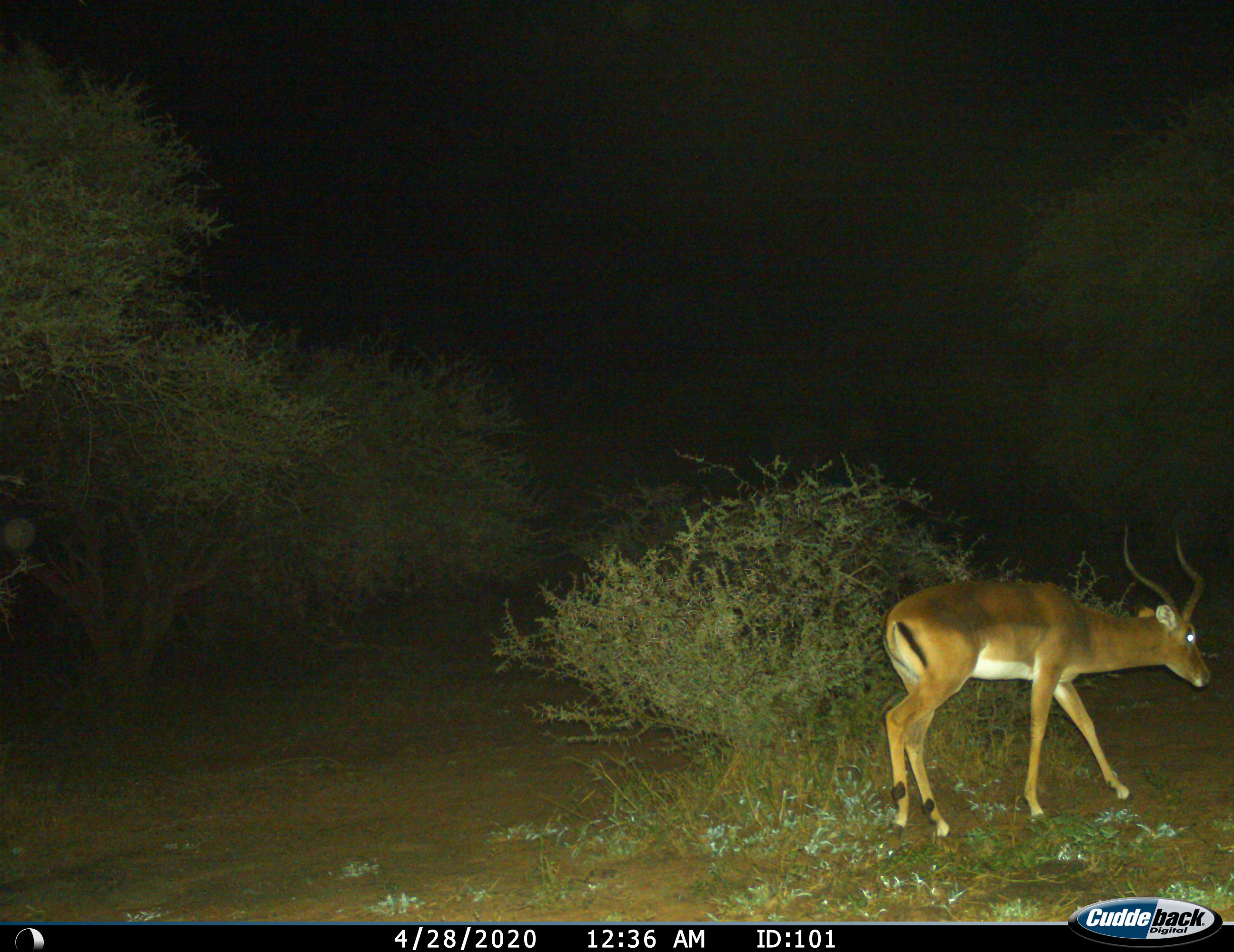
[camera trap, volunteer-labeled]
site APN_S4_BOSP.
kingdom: Animalia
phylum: Chordata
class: Mammalia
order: Artiodactyla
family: Bovidae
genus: Aepyceros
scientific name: Aepyceros melampus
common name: impala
Impala (Aepyceros melampus), count 1. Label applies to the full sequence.